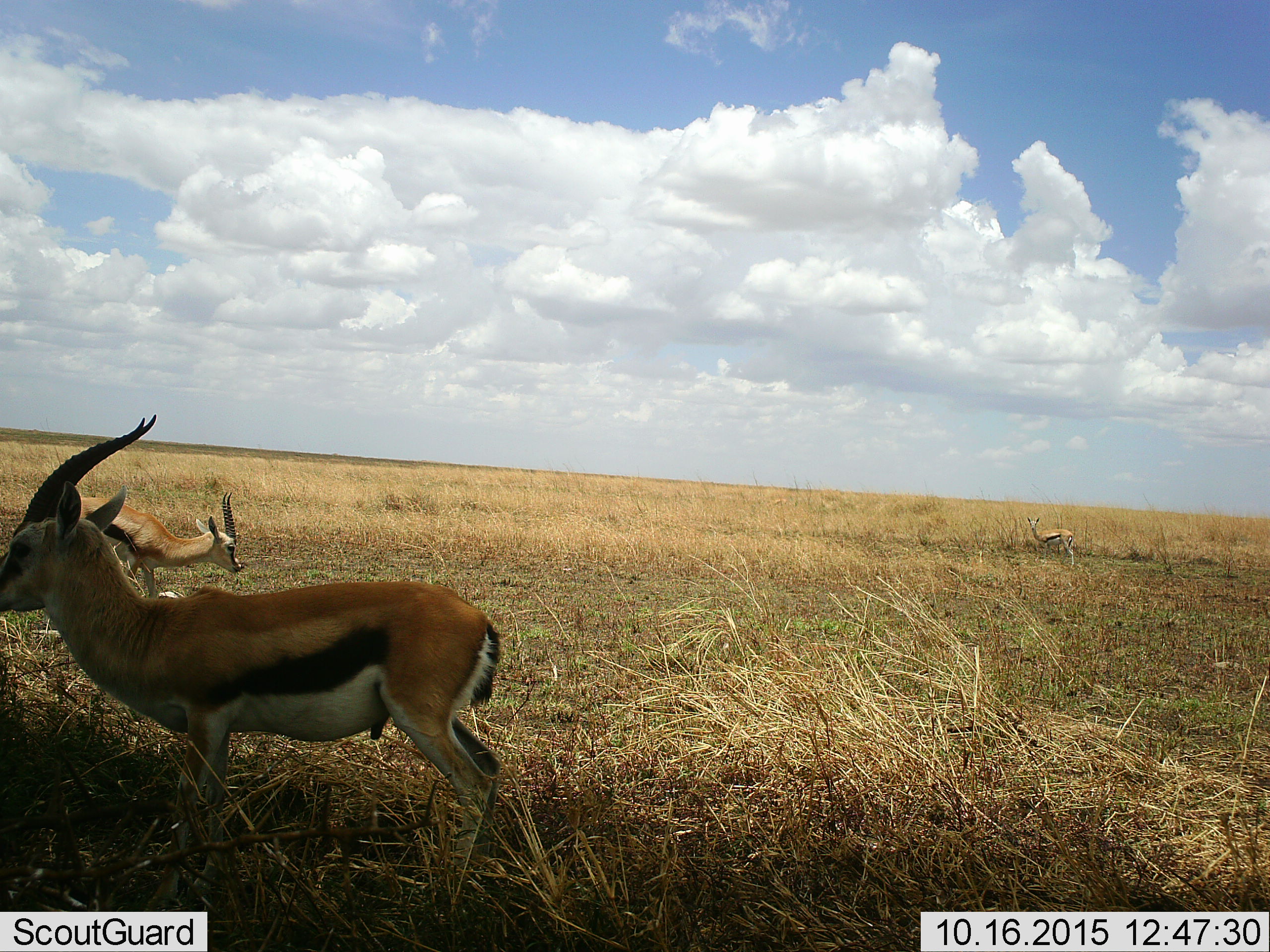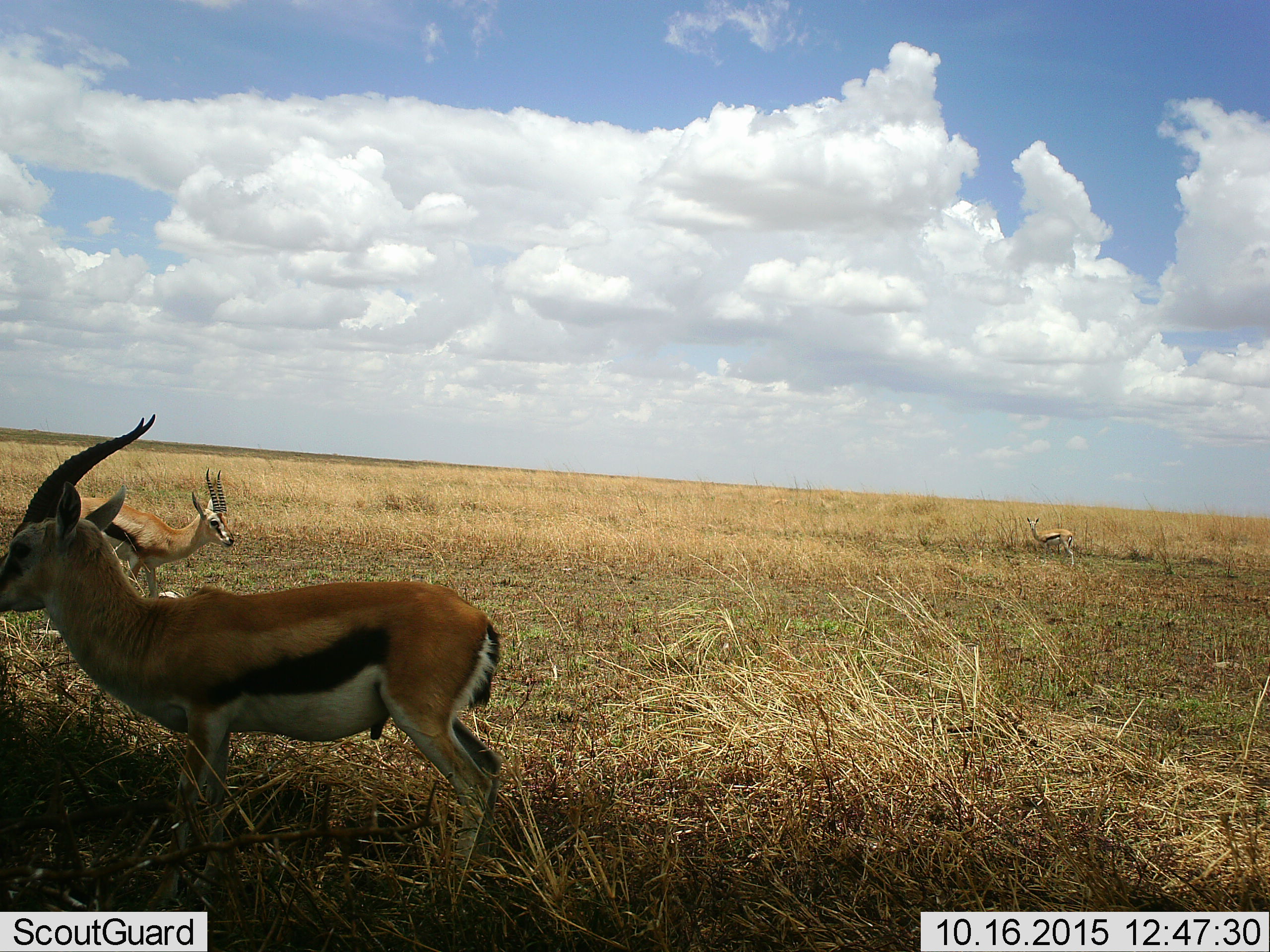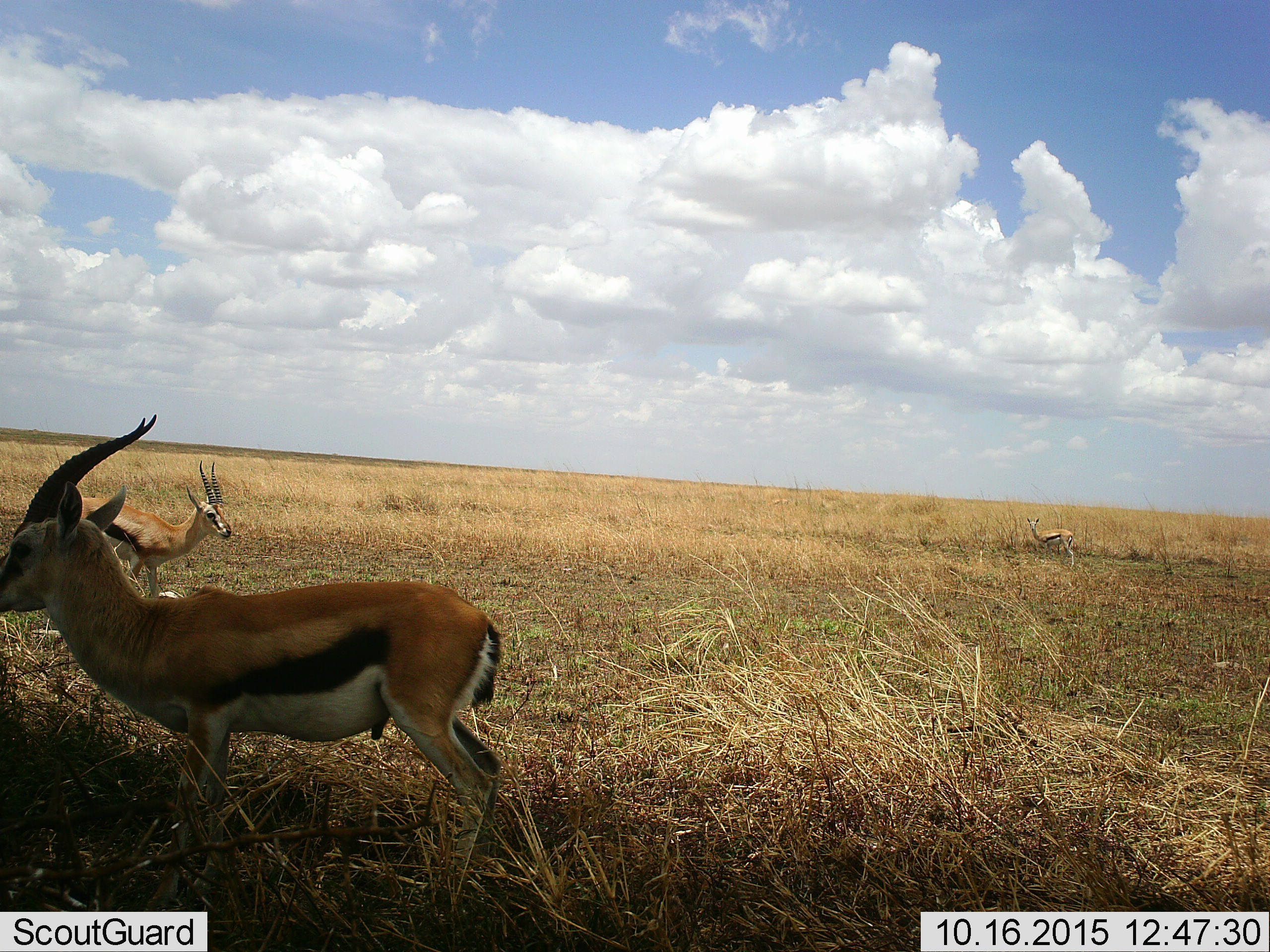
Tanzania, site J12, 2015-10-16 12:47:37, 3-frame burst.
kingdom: Animalia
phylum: Chordata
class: Mammalia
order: Artiodactyla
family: Bovidae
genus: Eudorcas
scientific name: Eudorcas thomsonii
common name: thomson's gazelle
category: gazellethomsons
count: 3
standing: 75%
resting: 0%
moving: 25%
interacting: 0%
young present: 0%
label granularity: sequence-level